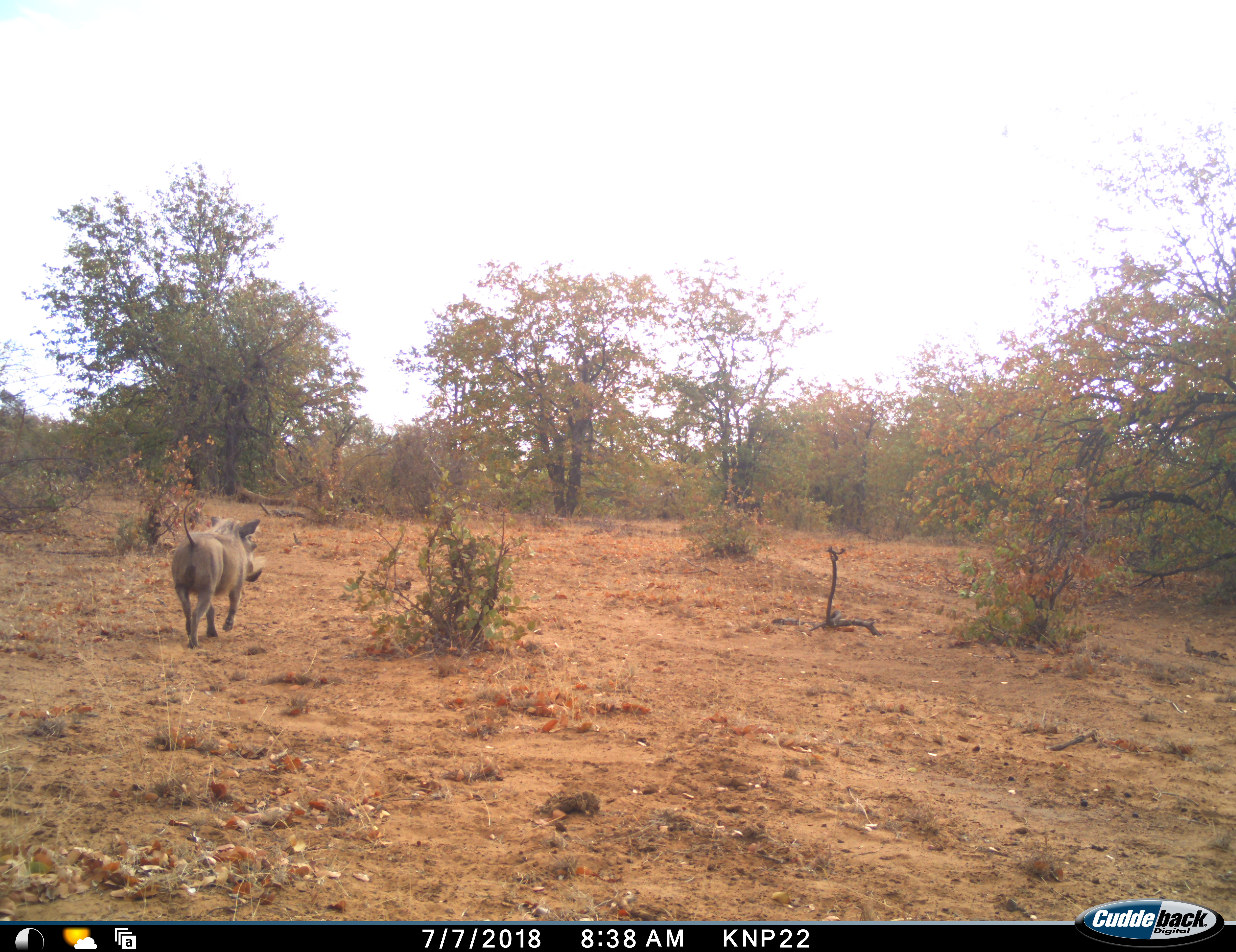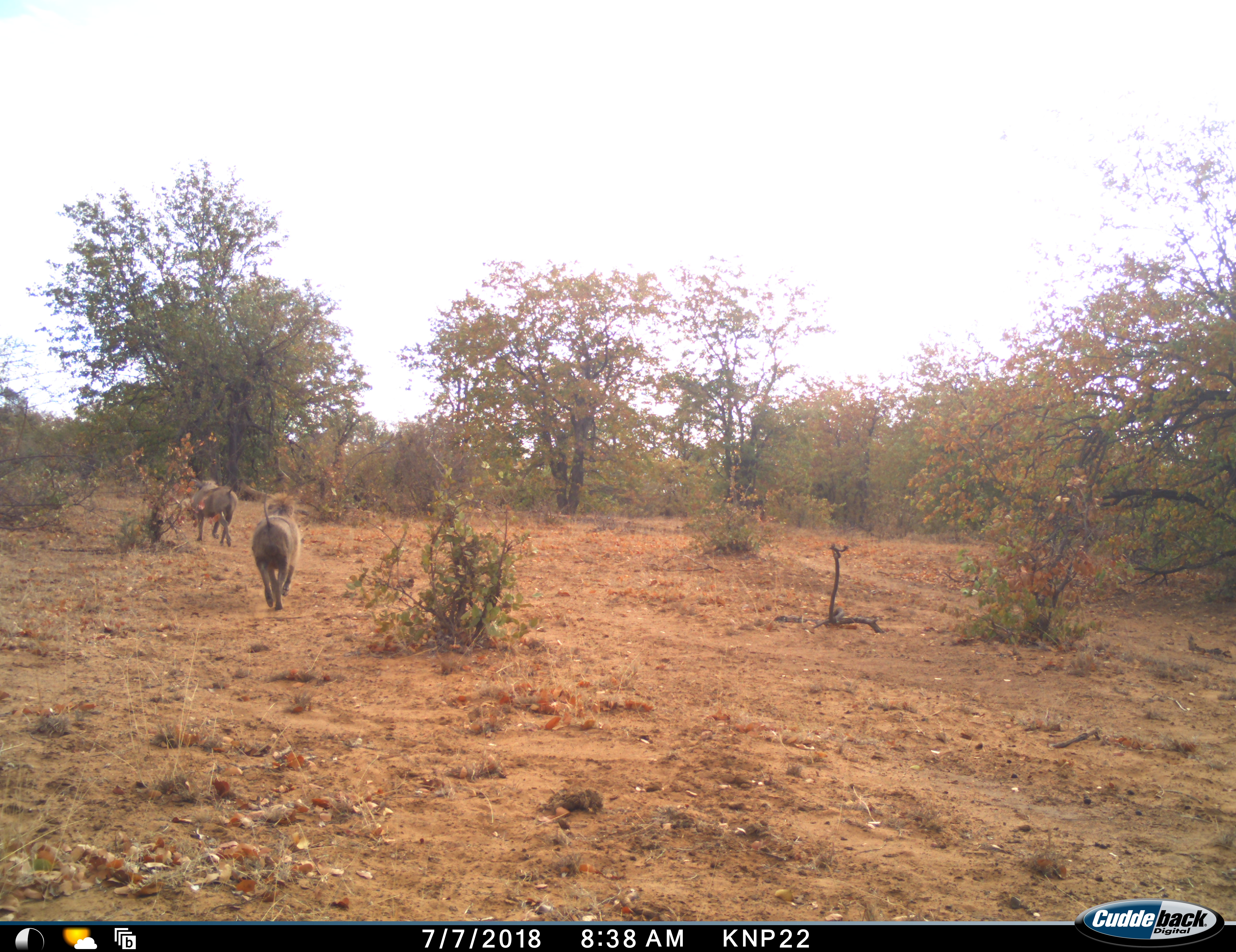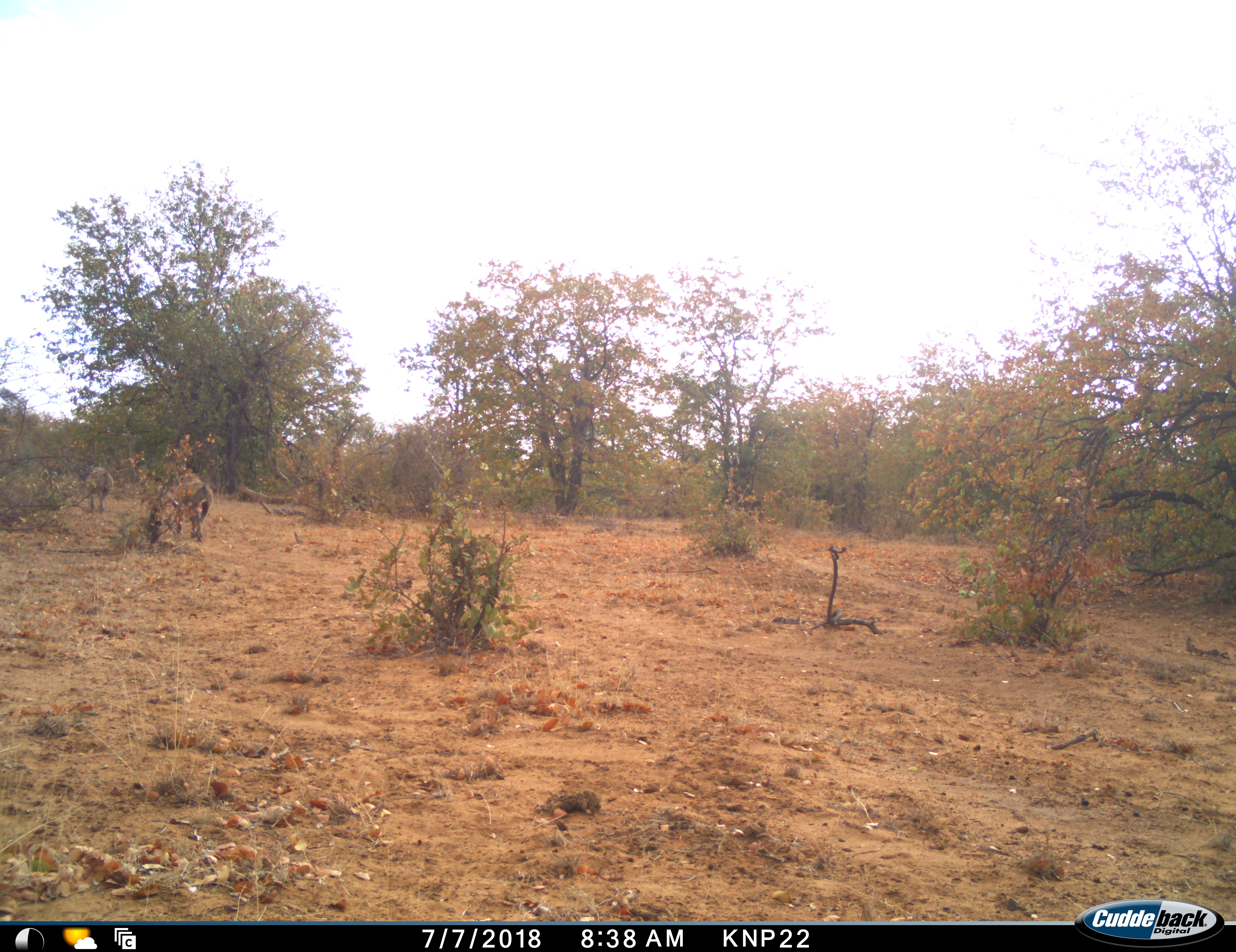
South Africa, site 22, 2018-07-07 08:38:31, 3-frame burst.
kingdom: Animalia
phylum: Chordata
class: Mammalia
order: Artiodactyla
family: Suidae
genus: Phacochoerus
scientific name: Phacochoerus africanus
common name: warthog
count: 2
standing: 0%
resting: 0%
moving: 100%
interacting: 0%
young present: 0%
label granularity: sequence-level